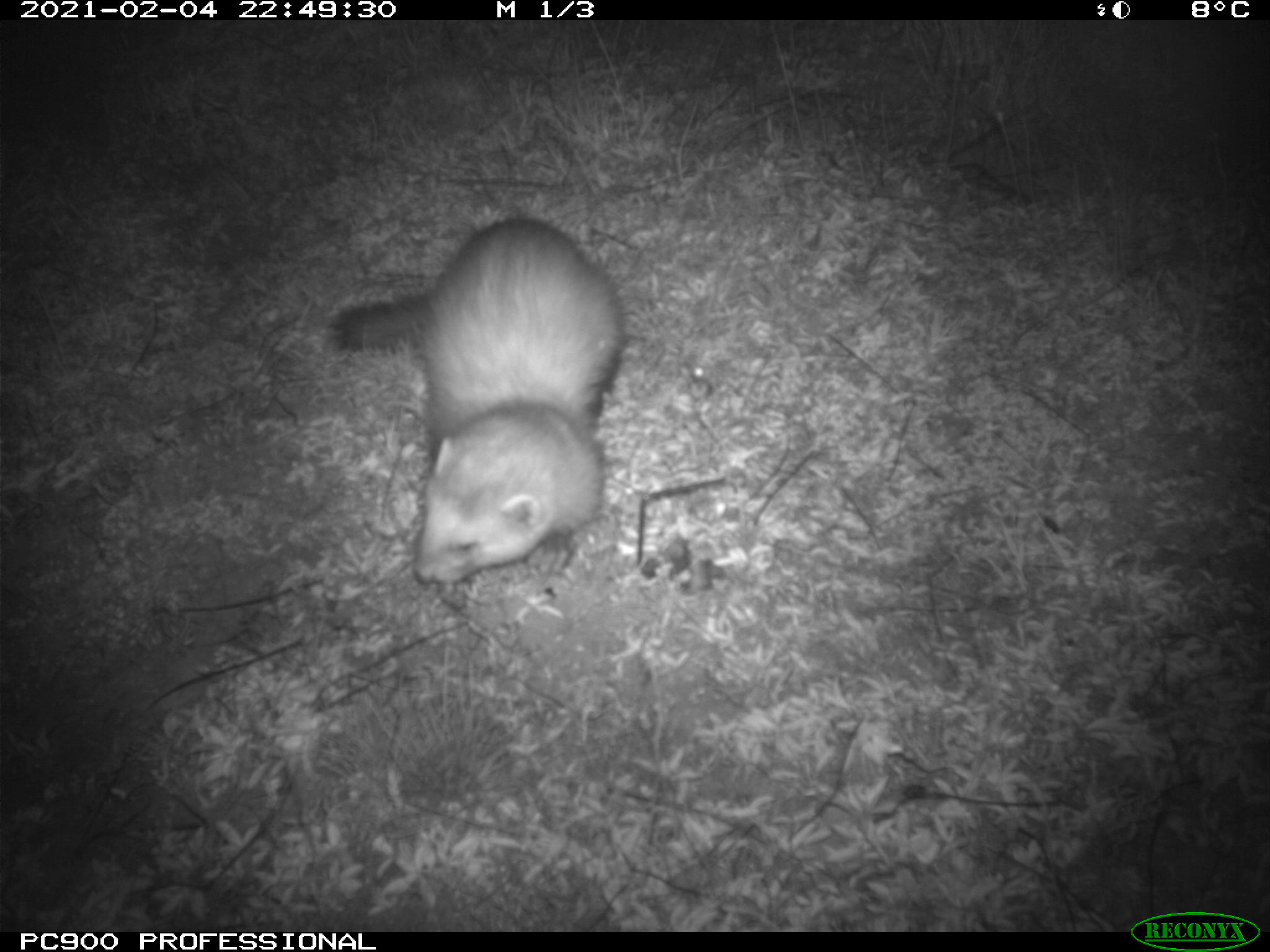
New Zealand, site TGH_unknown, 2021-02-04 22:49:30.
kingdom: Animalia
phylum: Chordata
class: Mammalia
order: Carnivora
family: Mustelidae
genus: Mustela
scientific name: Mustela furo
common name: ferret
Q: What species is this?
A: Ferret (Mustela furo).